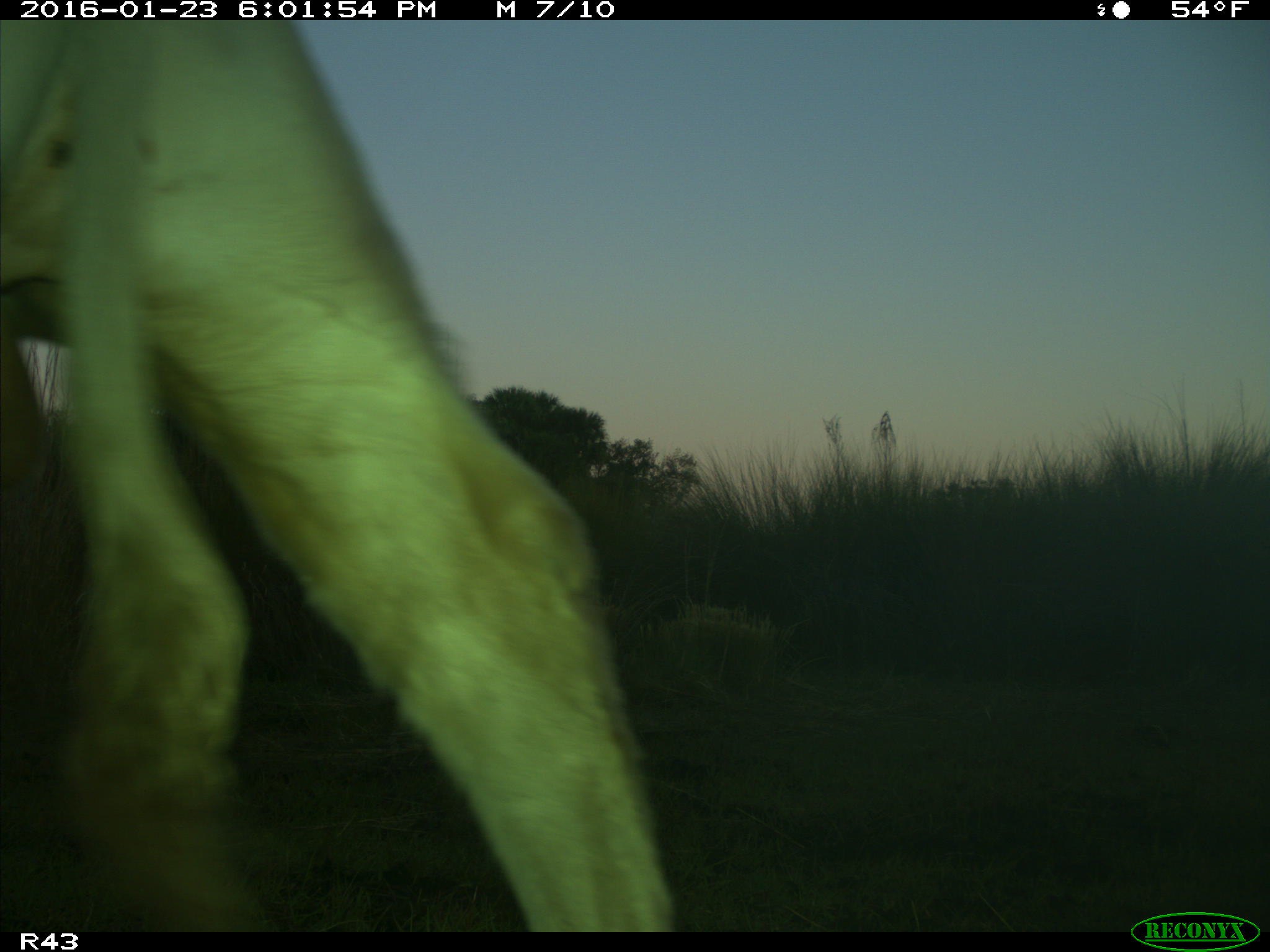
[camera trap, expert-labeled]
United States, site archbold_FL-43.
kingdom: Animalia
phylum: Chordata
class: Mammalia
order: Artiodactyla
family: Bovidae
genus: Bos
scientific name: Bos taurus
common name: domestic cow